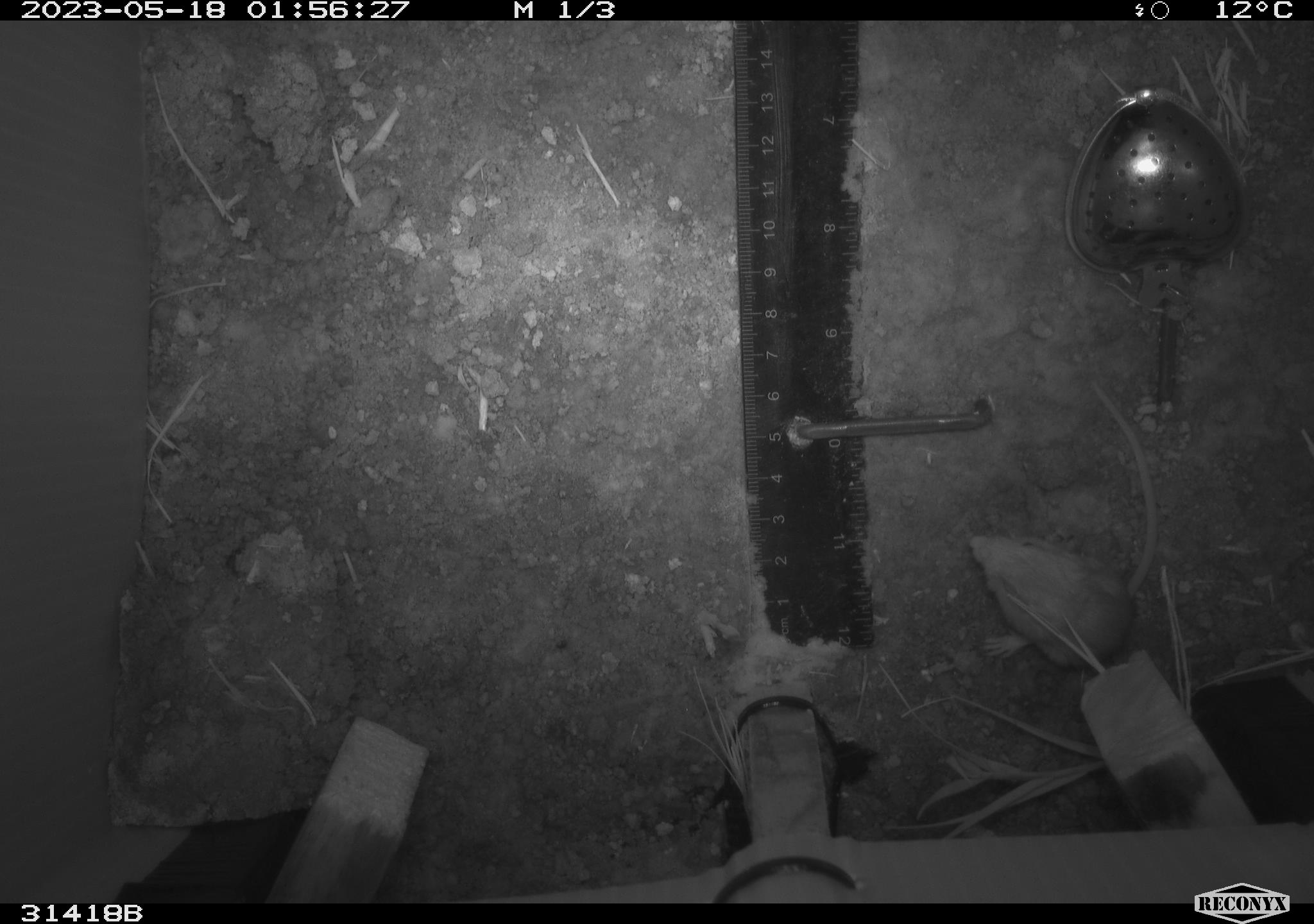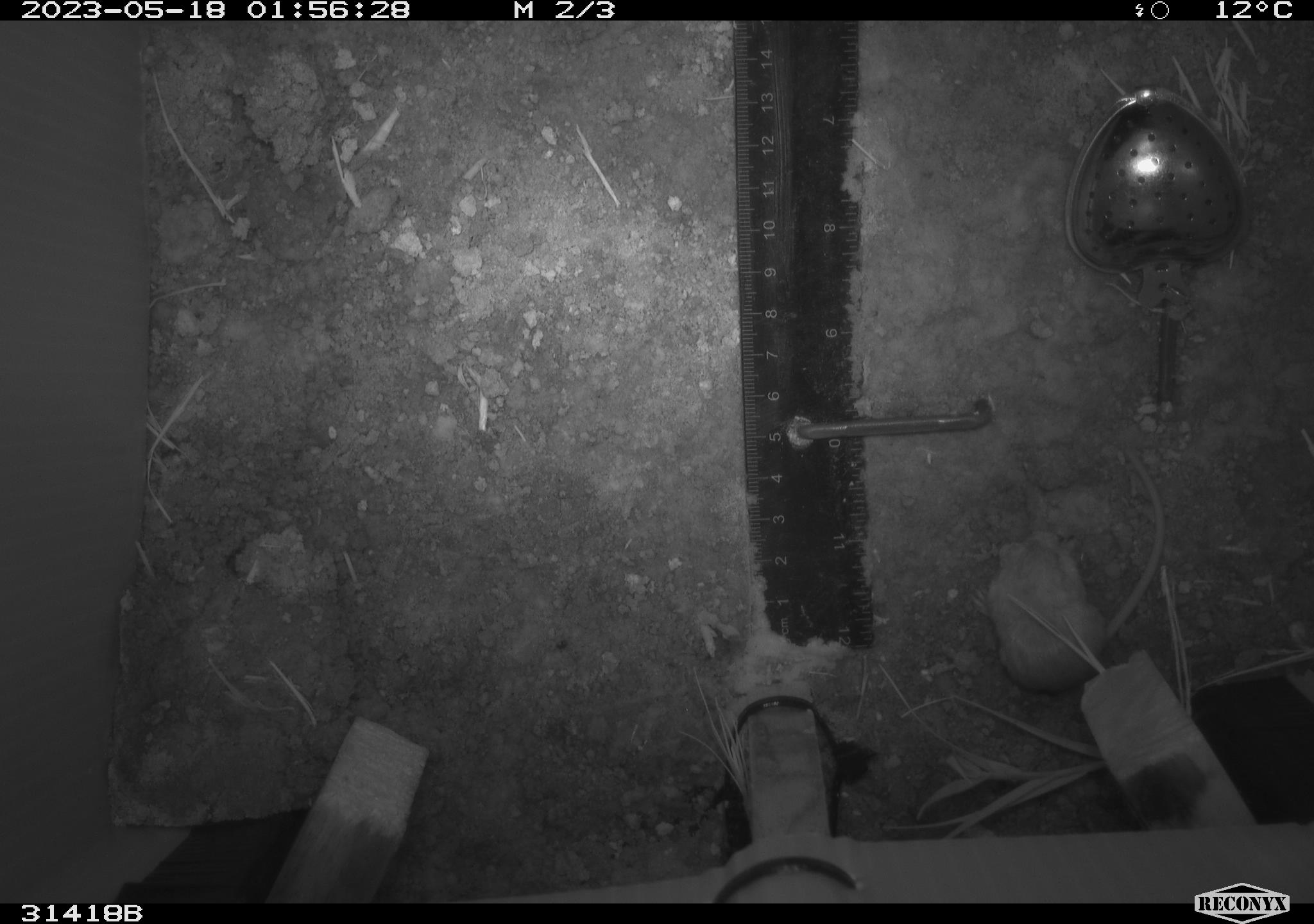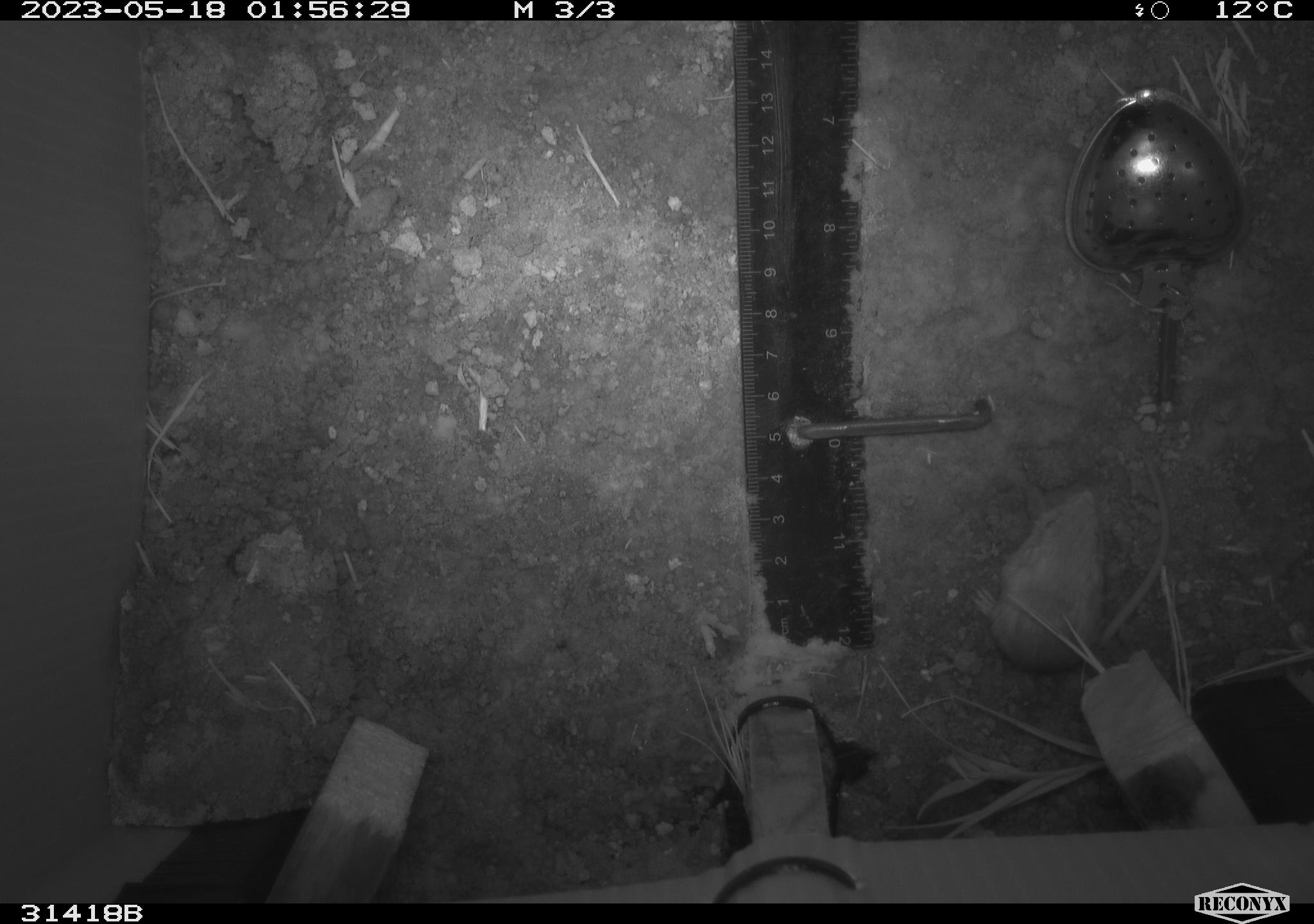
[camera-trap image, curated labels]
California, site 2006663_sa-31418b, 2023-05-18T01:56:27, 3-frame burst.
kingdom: Animalia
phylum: Chordata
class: Mammalia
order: Rodentia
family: Heteromyidae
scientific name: Heteromyidae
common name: kangaroo rats and pocket mice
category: heteromyidae family